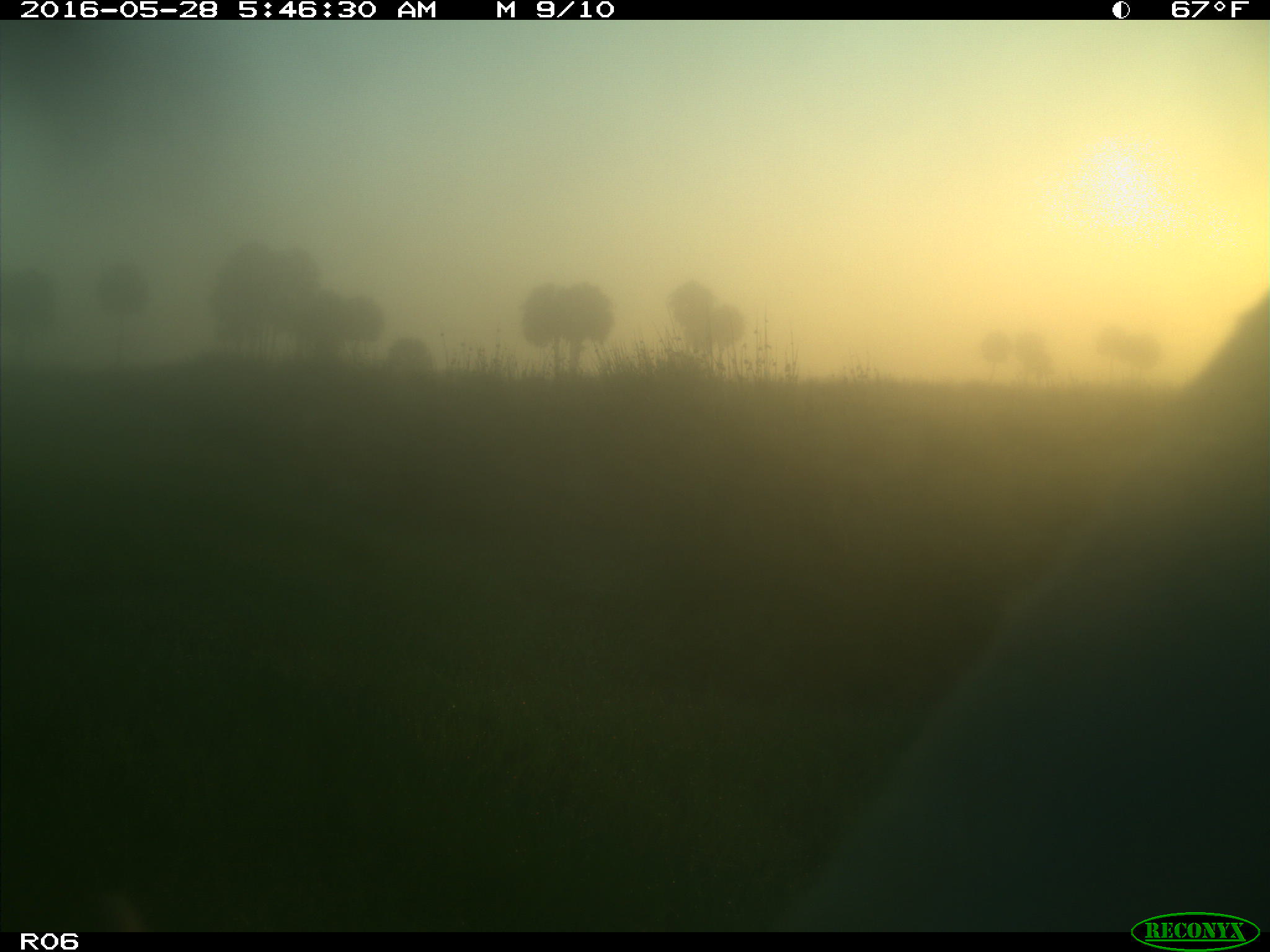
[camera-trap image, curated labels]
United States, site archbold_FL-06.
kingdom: Animalia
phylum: Chordata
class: Mammalia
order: Artiodactyla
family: Bovidae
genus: Bos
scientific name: Bos taurus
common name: domestic cow